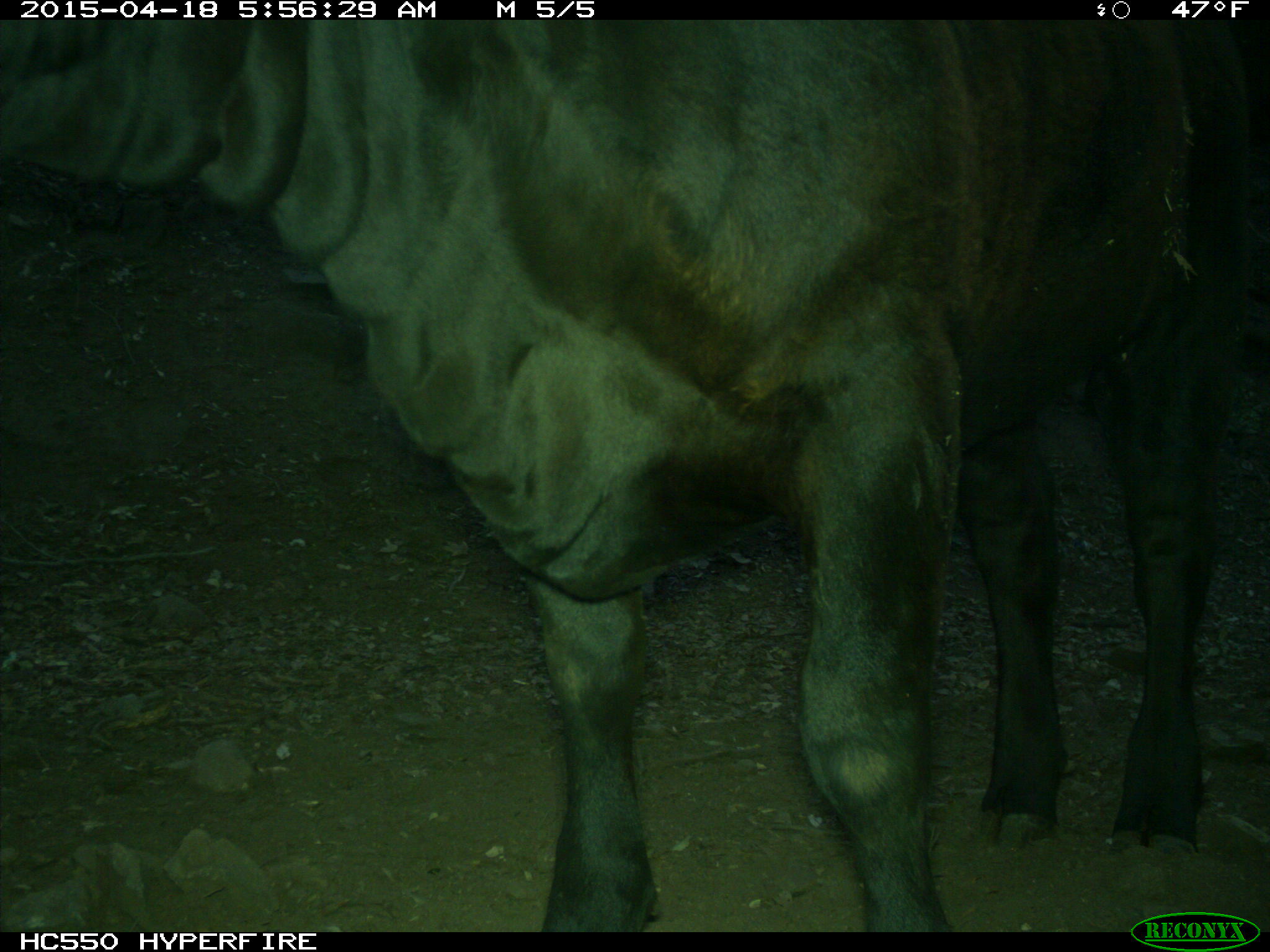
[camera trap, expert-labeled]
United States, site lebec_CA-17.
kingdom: Animalia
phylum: Chordata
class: Mammalia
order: Artiodactyla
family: Bovidae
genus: Bos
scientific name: Bos taurus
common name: domestic cow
Bos taurus (domestic cow).